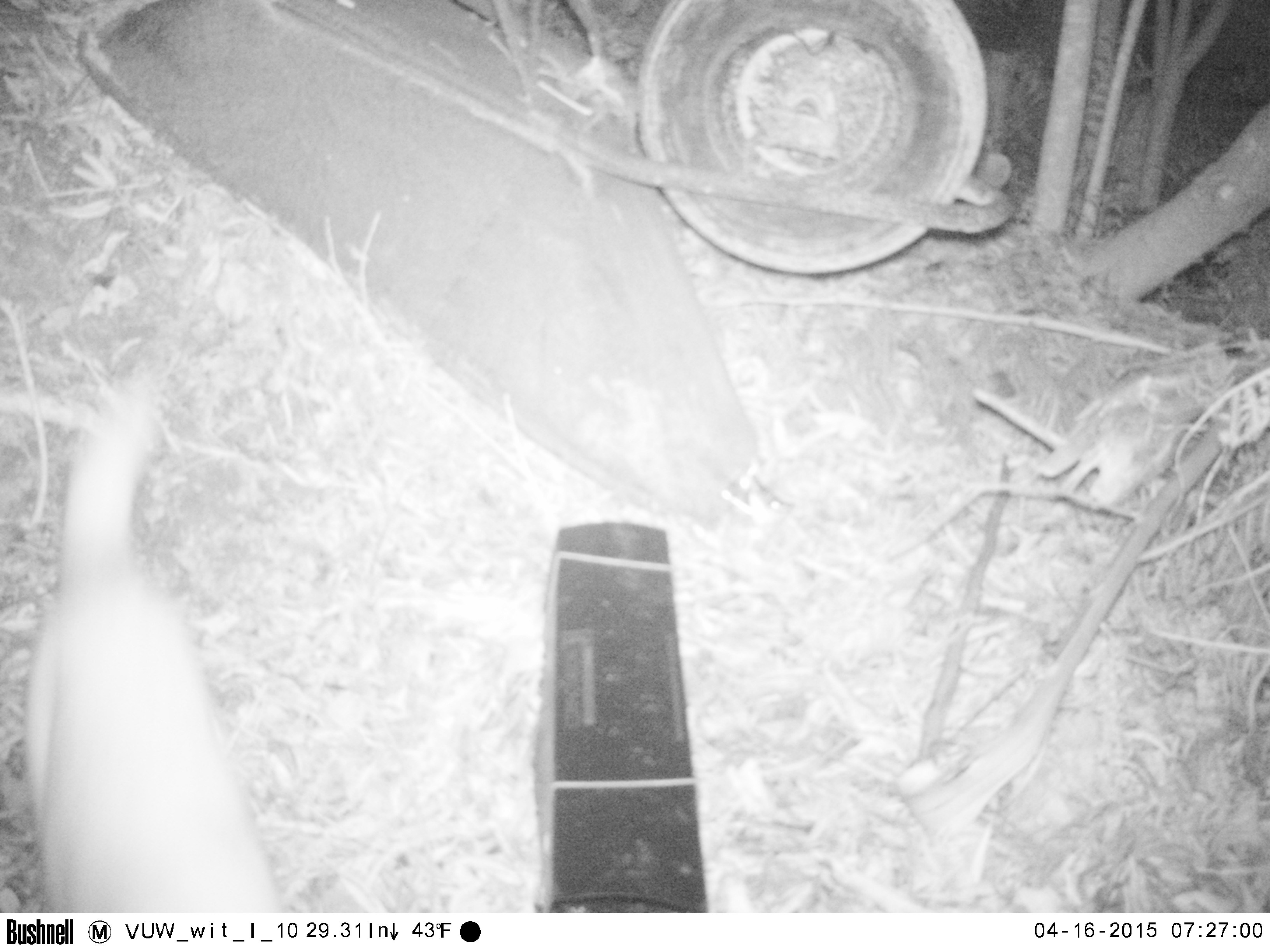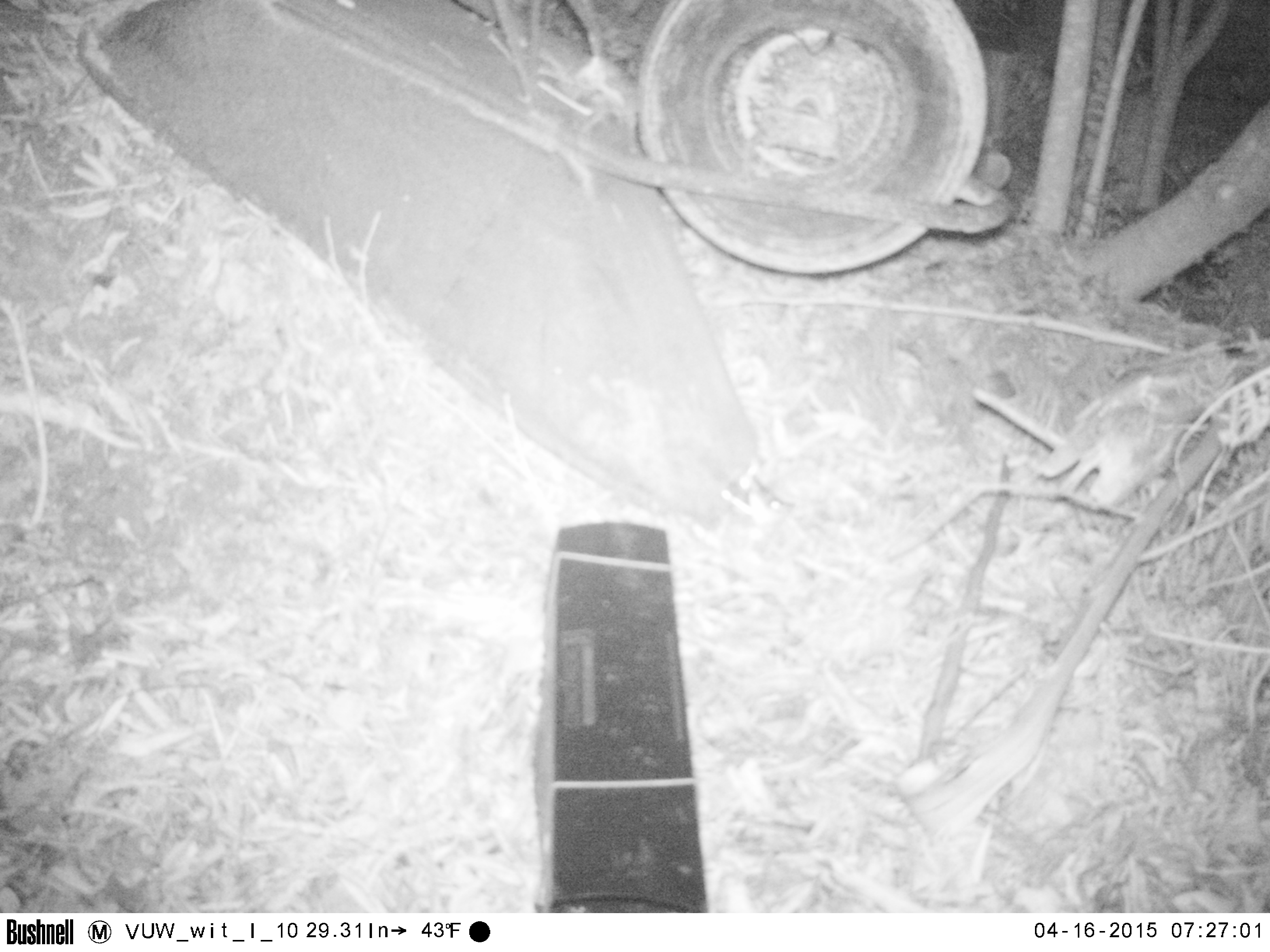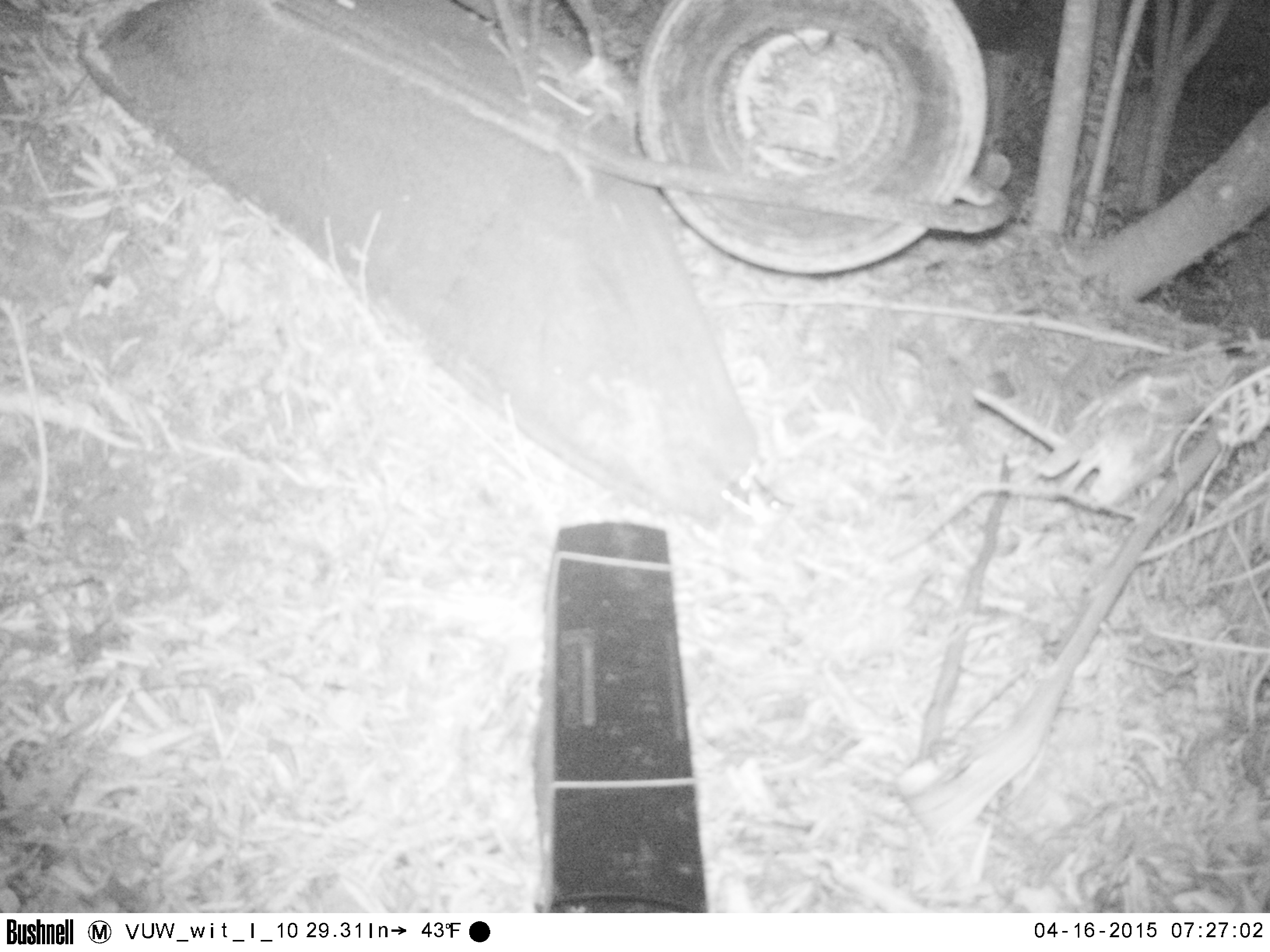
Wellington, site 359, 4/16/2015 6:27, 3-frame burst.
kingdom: Animalia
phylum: Chordata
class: Mammalia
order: Carnivora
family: Felidae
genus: Felis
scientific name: Felis catus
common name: cat